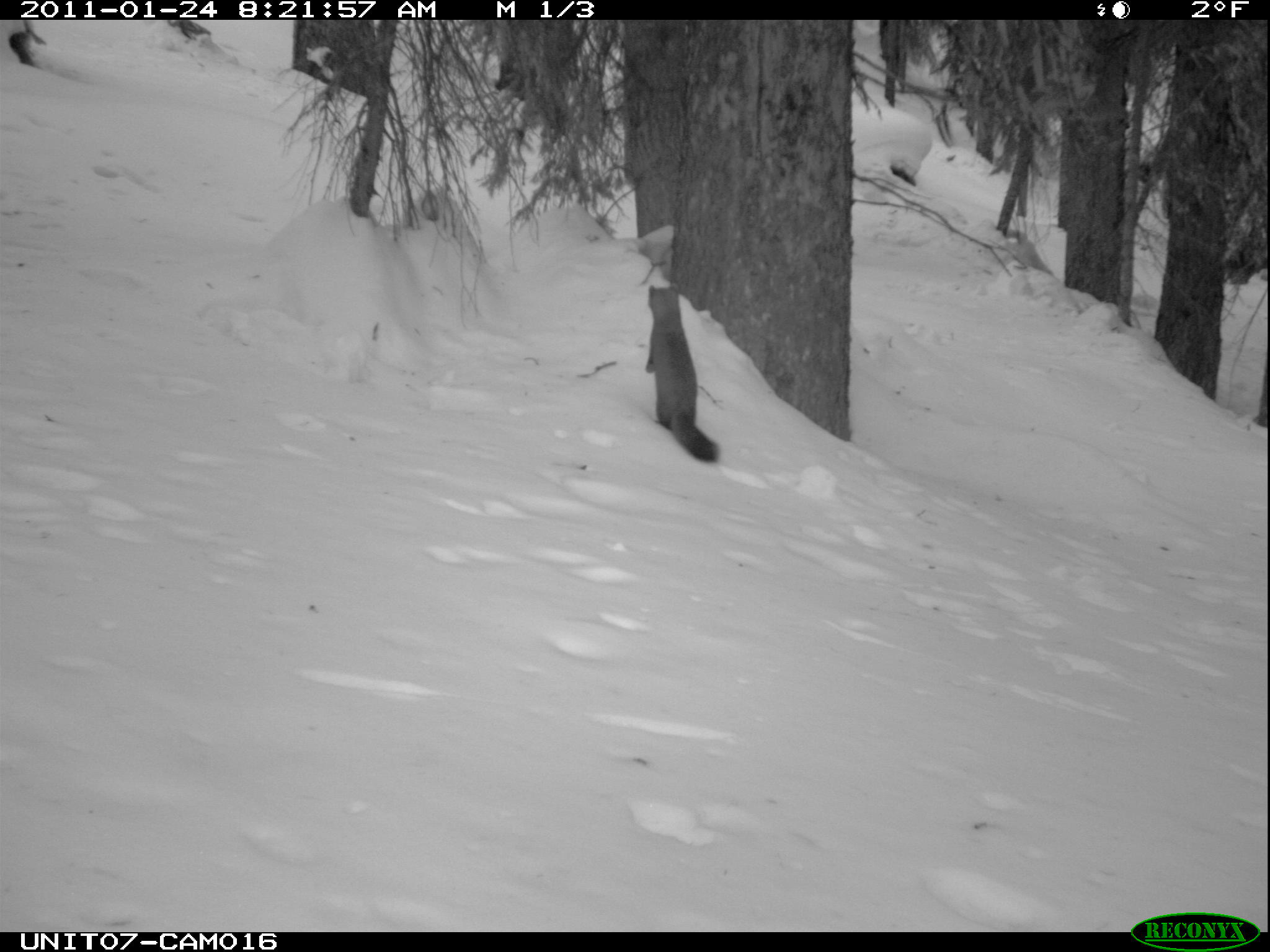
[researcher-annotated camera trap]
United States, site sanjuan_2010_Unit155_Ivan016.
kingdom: Animalia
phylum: Chordata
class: Mammalia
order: Carnivora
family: Mustelidae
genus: Martes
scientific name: Martes americana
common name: american marten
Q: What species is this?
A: Martes americana (american marten).